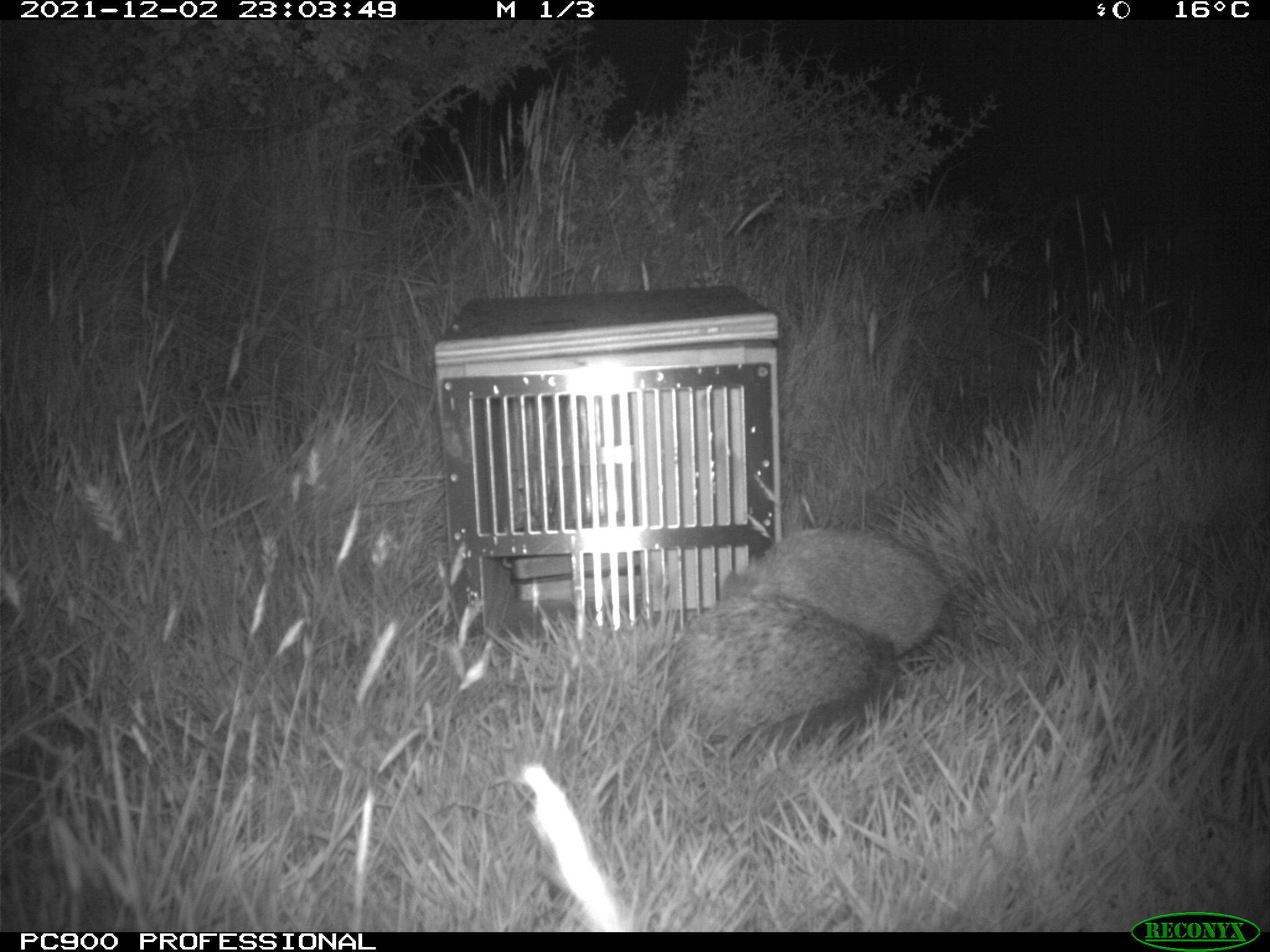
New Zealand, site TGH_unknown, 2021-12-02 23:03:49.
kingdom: Animalia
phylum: Chordata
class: Mammalia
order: Eulipotyphla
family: Erinaceidae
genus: Erinaceus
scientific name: Erinaceus europaeus europaeus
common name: european hedgehog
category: hedgehog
Hedgehog (european hedgehog) (Erinaceus europaeus europaeus).